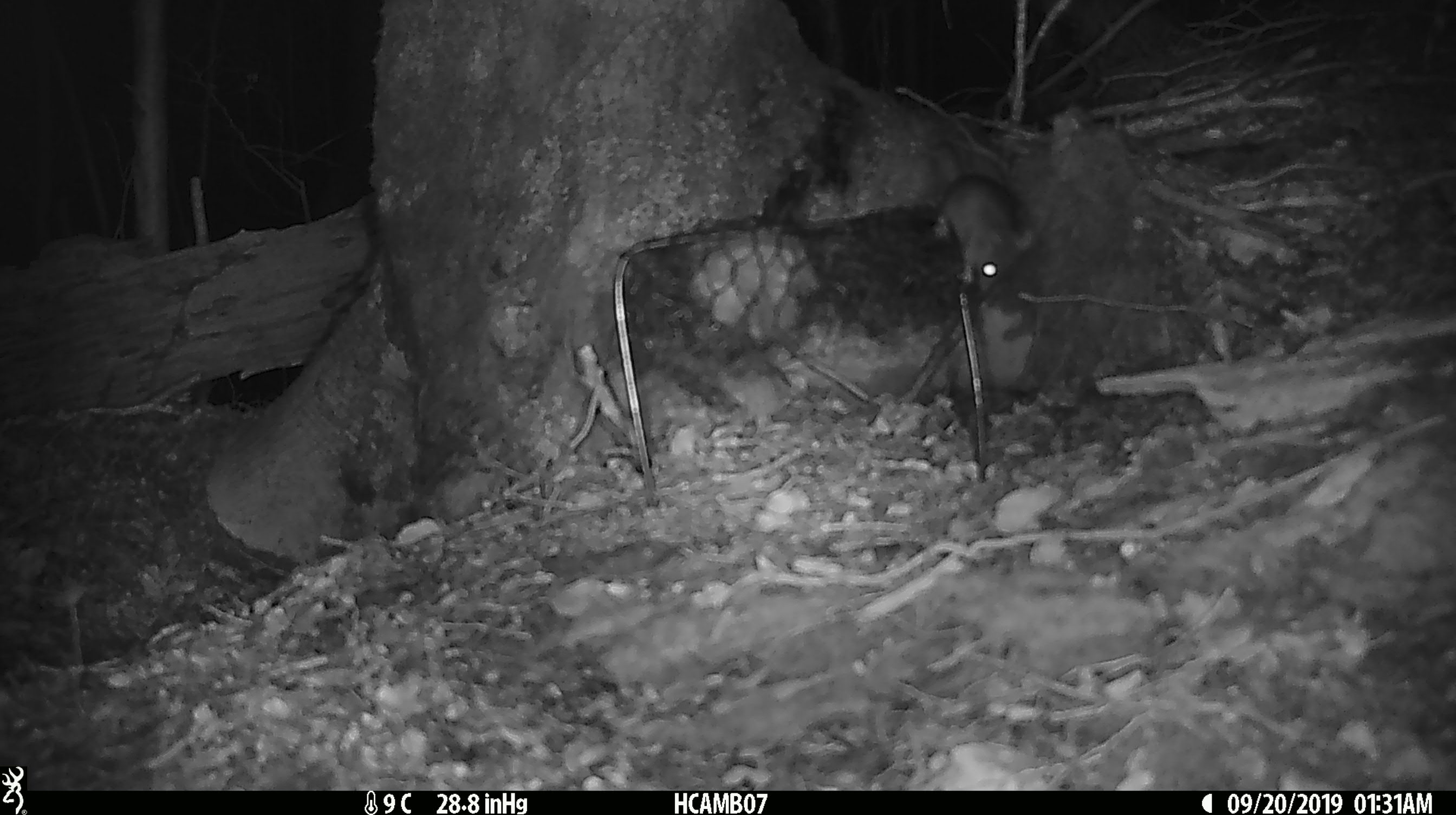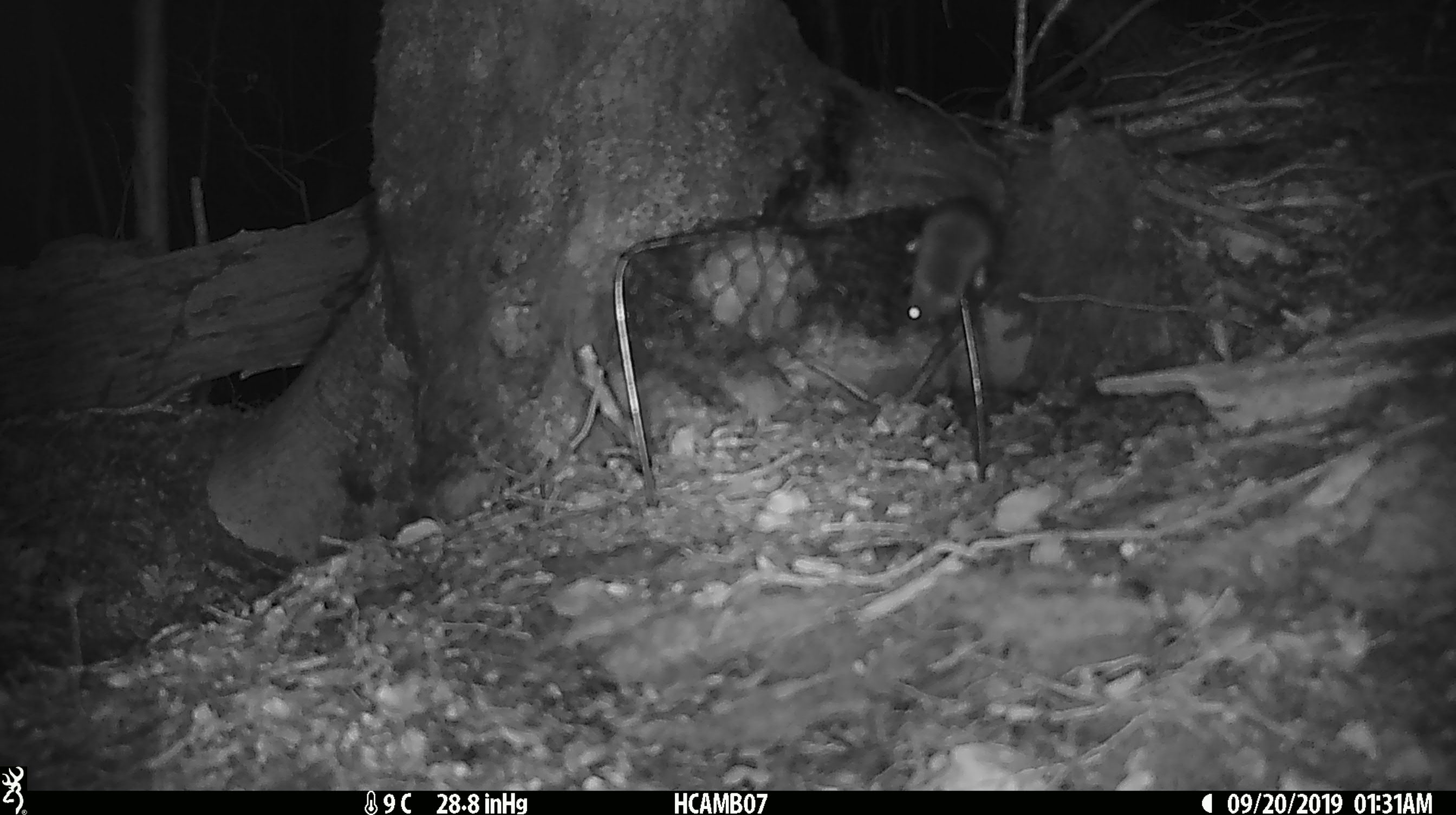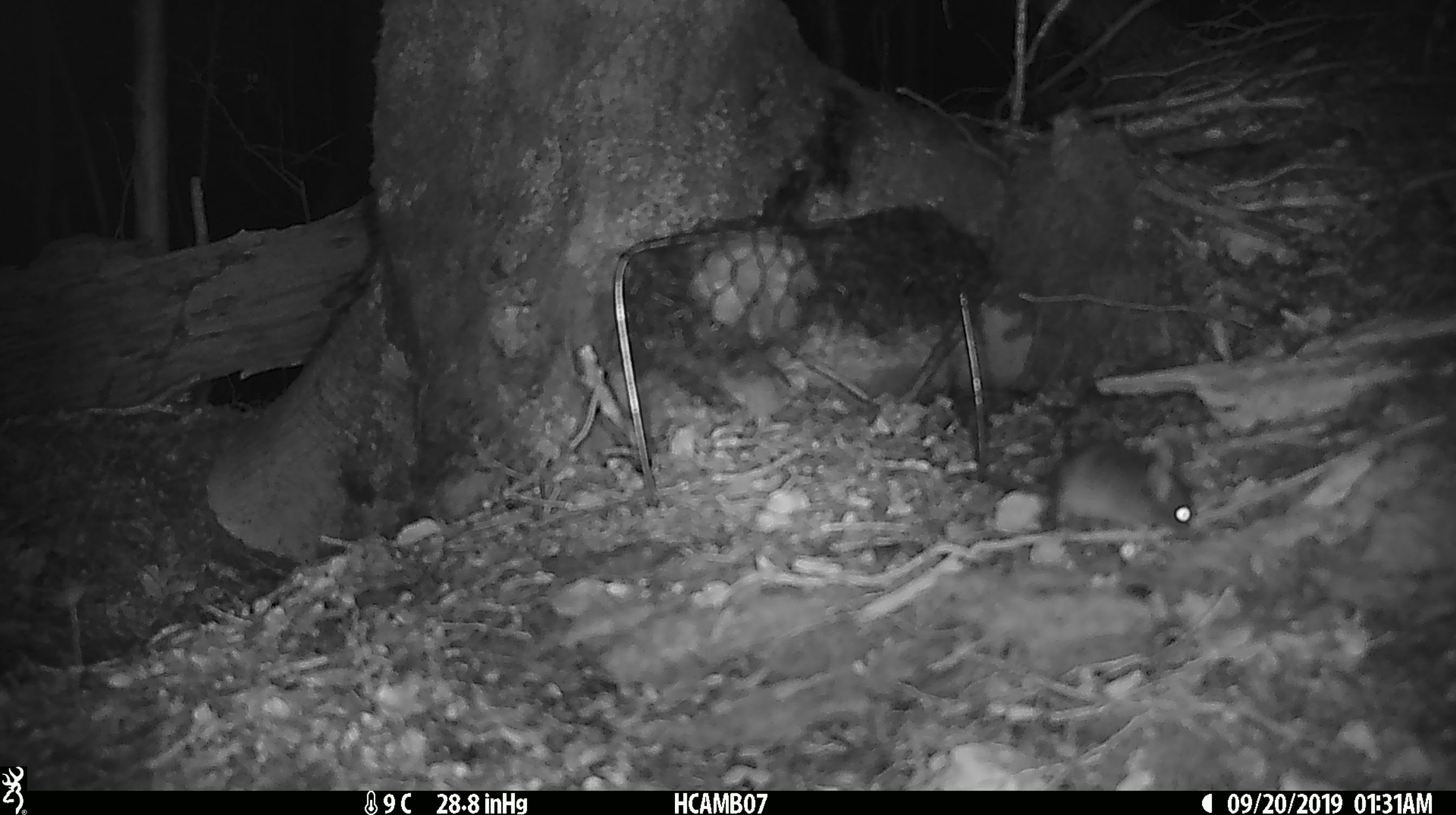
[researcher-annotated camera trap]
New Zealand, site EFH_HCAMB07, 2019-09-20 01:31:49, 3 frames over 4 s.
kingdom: Animalia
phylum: Chordata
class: Mammalia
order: Rodentia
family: Muridae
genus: Mus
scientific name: Mus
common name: mouse